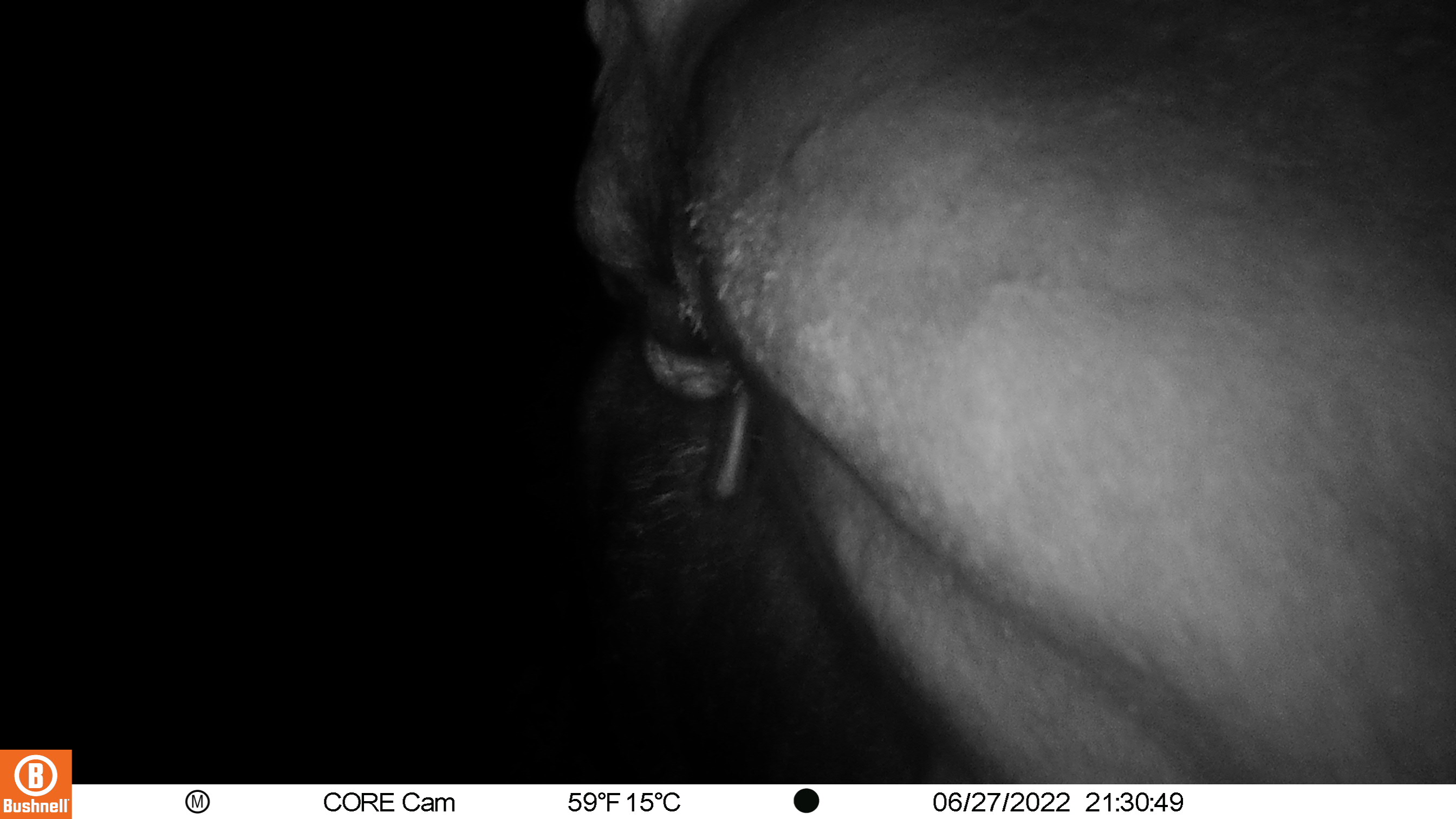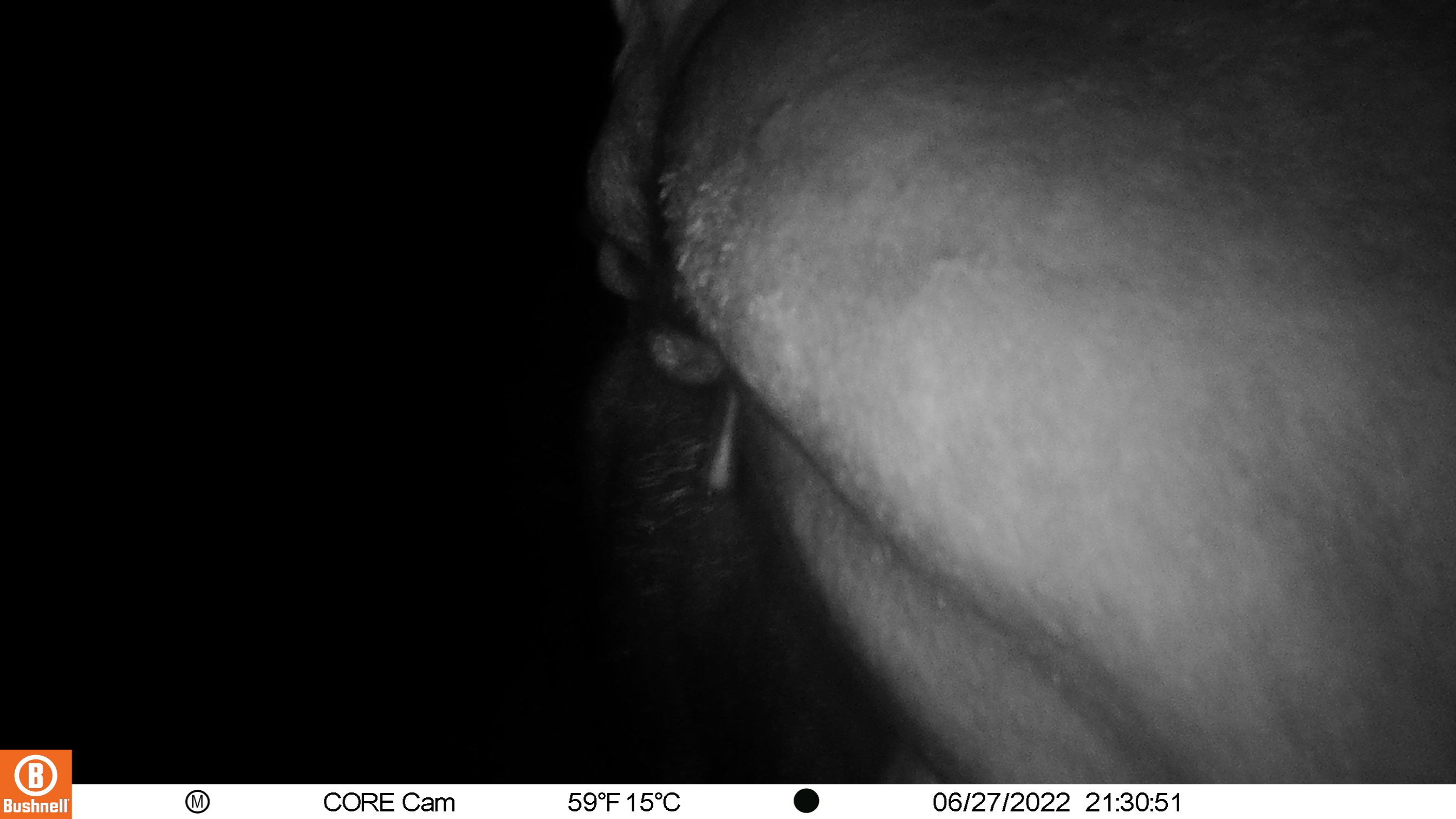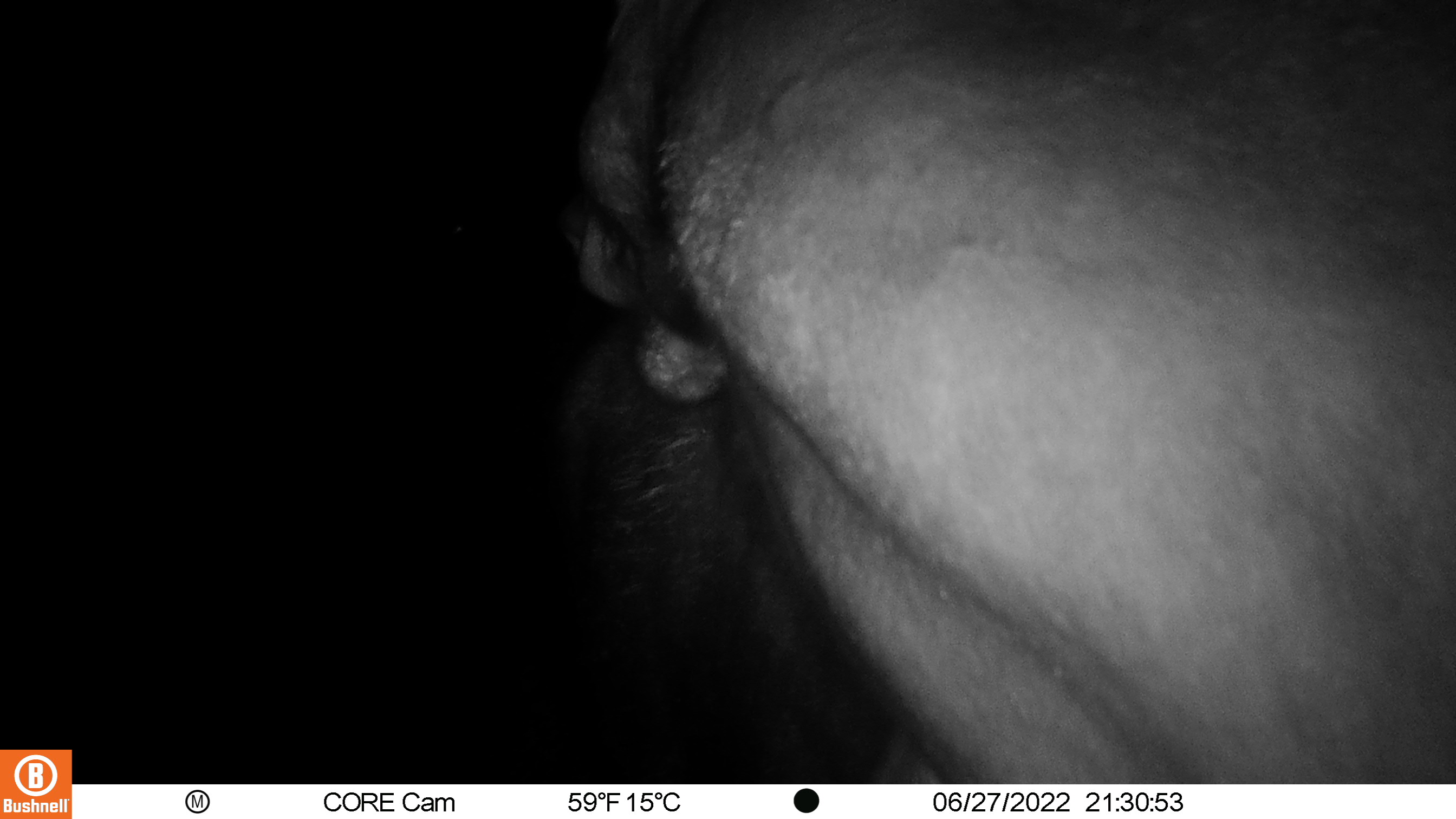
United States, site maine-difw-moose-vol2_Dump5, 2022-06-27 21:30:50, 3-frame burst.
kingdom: Animalia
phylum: Chordata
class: Mammalia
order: Artiodactyla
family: Cervidae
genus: Alces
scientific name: Alces alces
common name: moose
Moose (Alces alces).